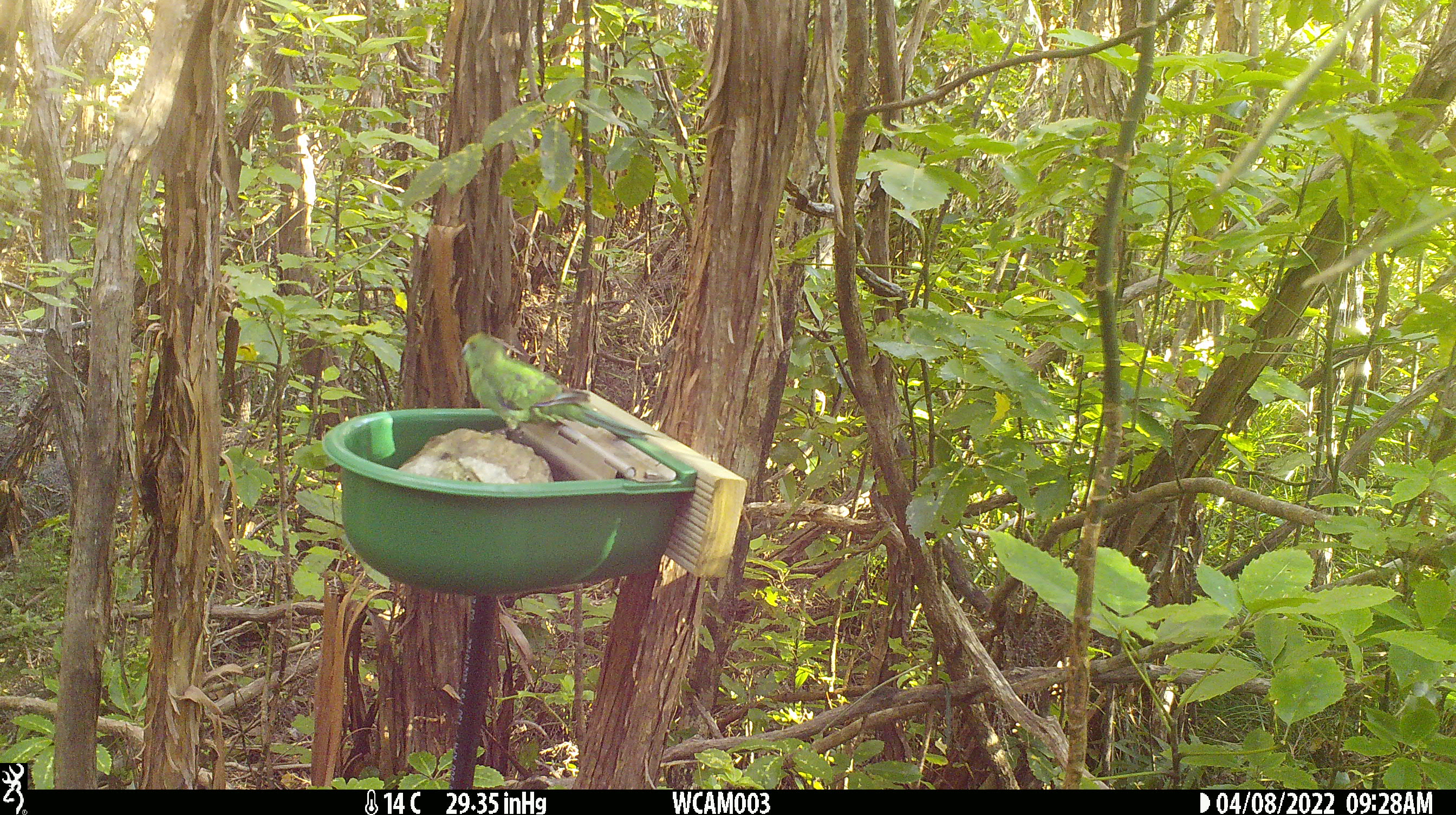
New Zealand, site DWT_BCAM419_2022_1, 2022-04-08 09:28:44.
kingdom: Animalia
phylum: Chordata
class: Aves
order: Psittaciformes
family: Psittaculidae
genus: Cyanoramphus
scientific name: Cyanoramphus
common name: parakeet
Parakeet (Cyanoramphus).